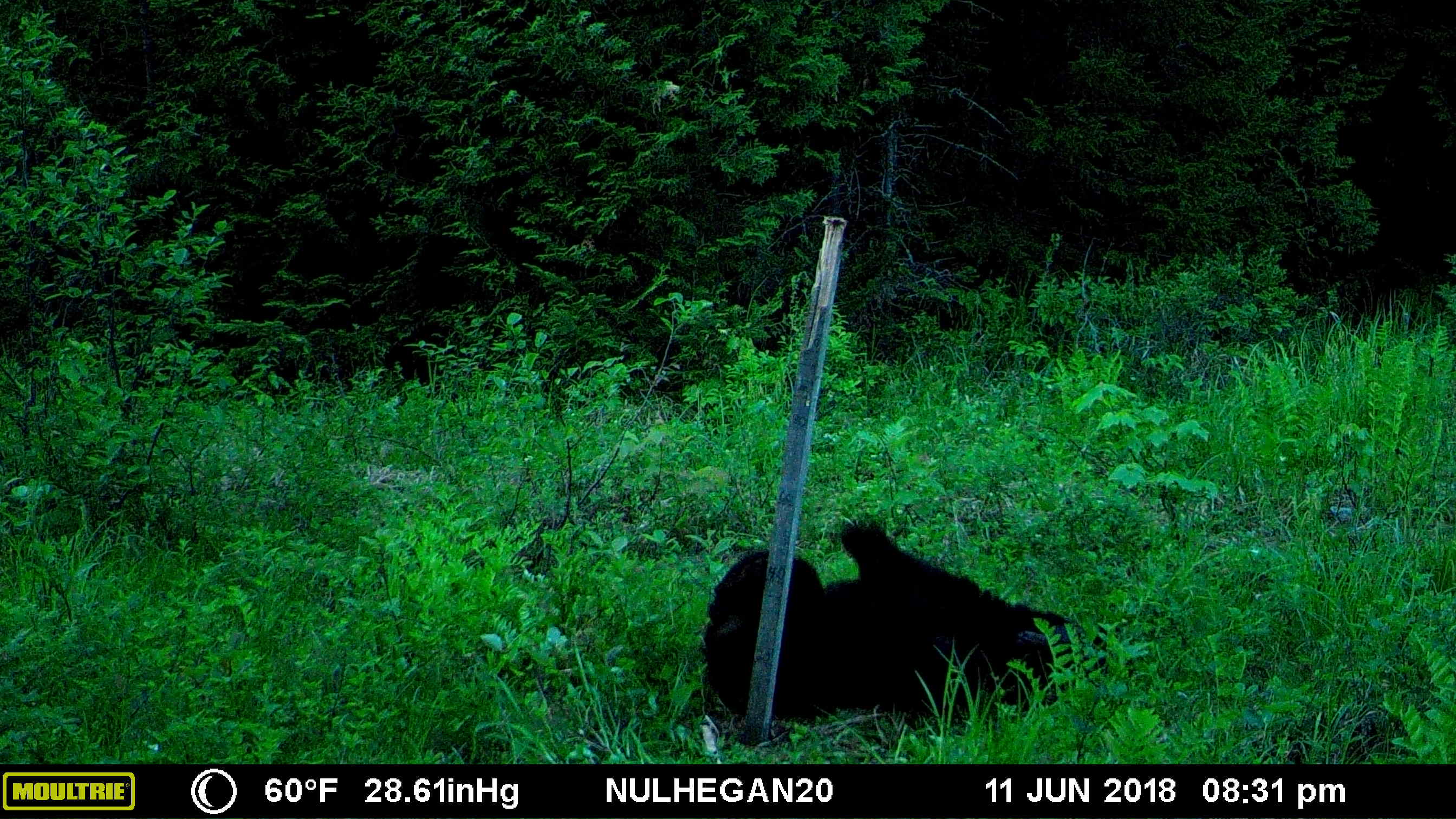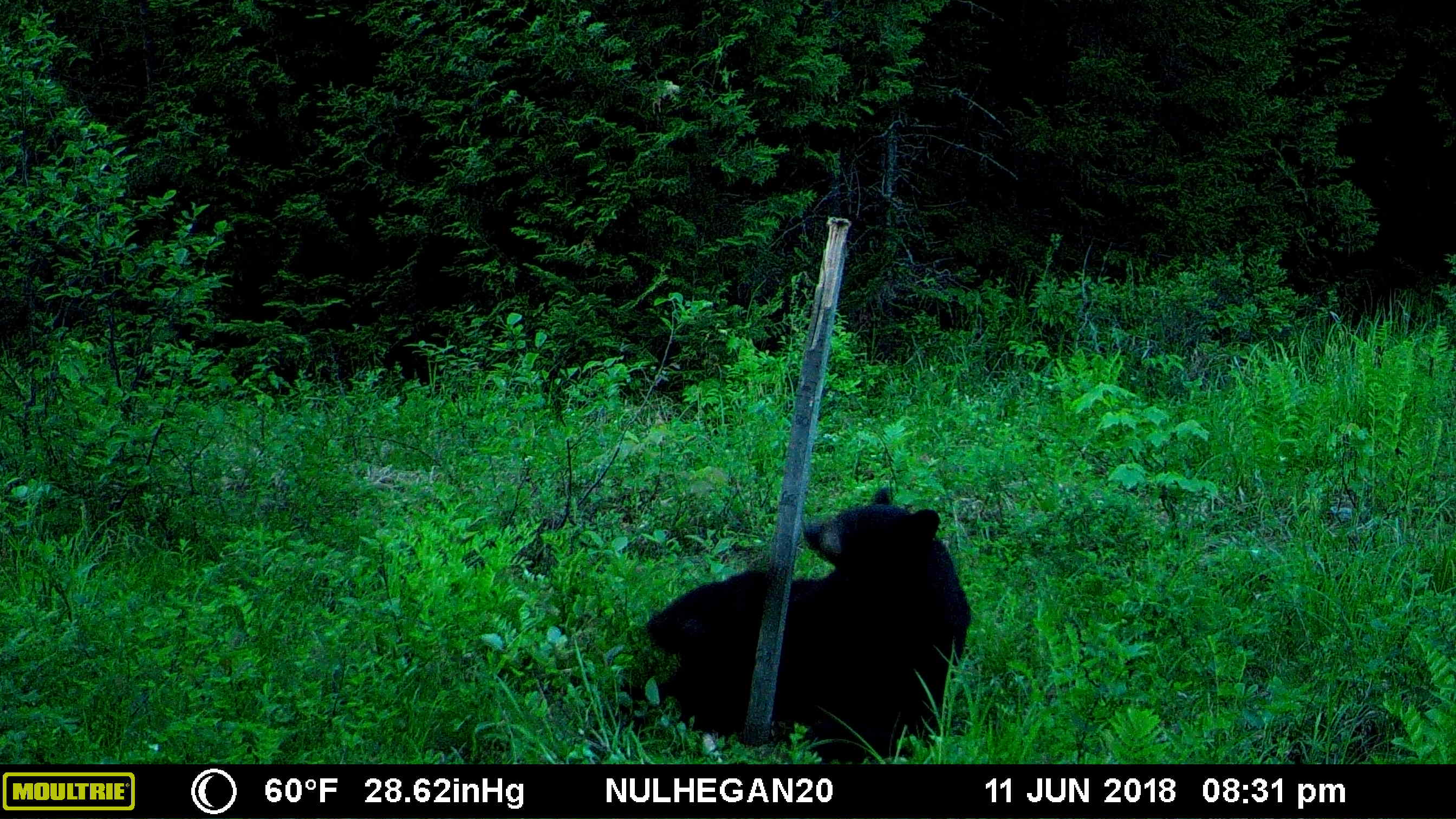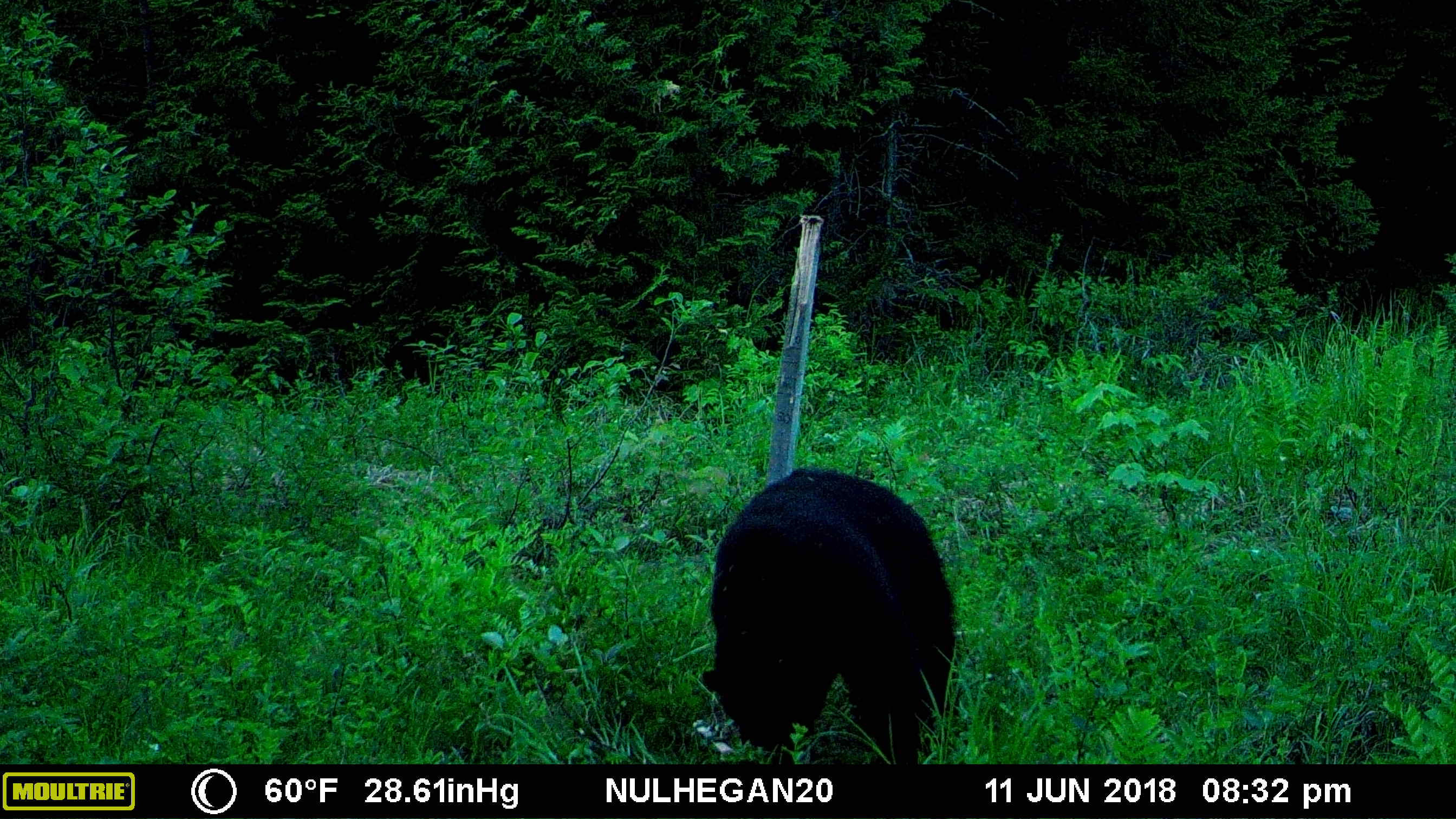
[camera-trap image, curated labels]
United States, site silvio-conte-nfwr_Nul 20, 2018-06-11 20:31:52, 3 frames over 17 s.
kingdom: Animalia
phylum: Chordata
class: Mammalia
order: Carnivora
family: Ursidae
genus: Ursus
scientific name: Ursus americanus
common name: black bear